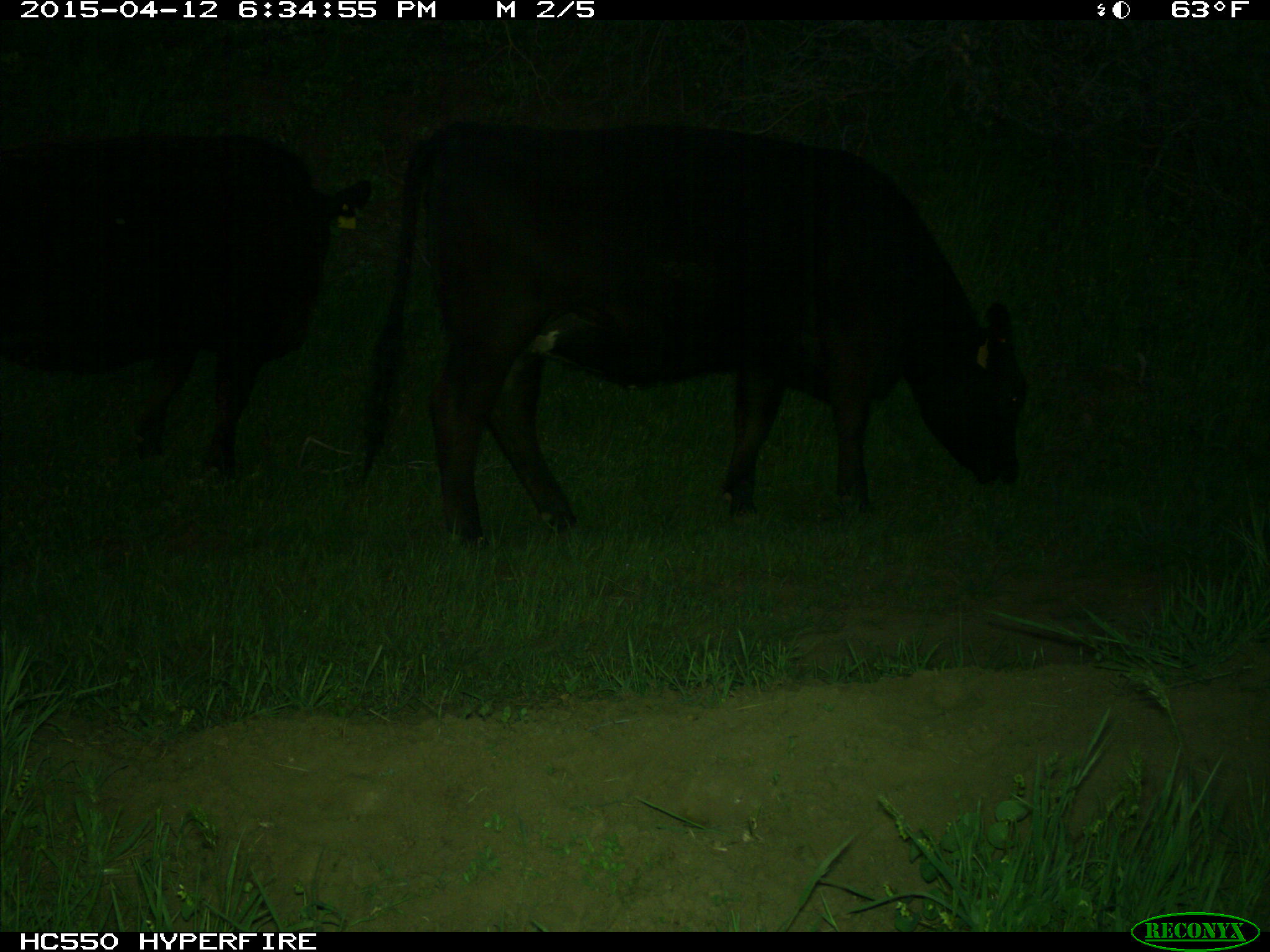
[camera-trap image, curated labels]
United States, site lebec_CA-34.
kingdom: Animalia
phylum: Chordata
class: Mammalia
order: Artiodactyla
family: Bovidae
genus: Bos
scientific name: Bos taurus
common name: domestic cow